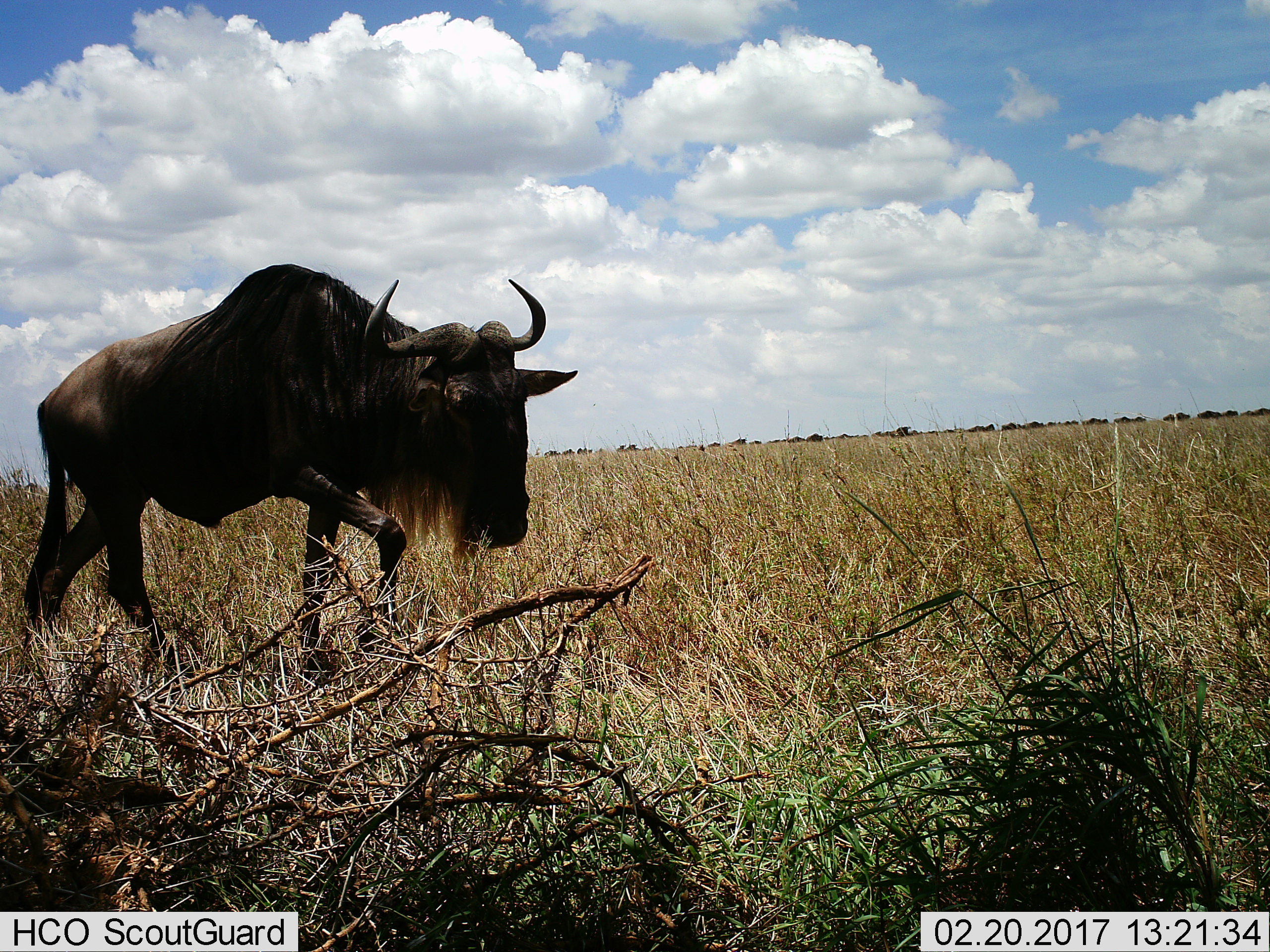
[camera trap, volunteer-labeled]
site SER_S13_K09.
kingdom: Animalia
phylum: Chordata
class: Mammalia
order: Artiodactyla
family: Bovidae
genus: Connochaetes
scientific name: Connochaetes taurinus taurinus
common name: blue wildebeest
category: wildebeestblue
Wildebeestblue (blue wildebeest) (Connochaetes taurinus taurinus), count 1. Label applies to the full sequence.